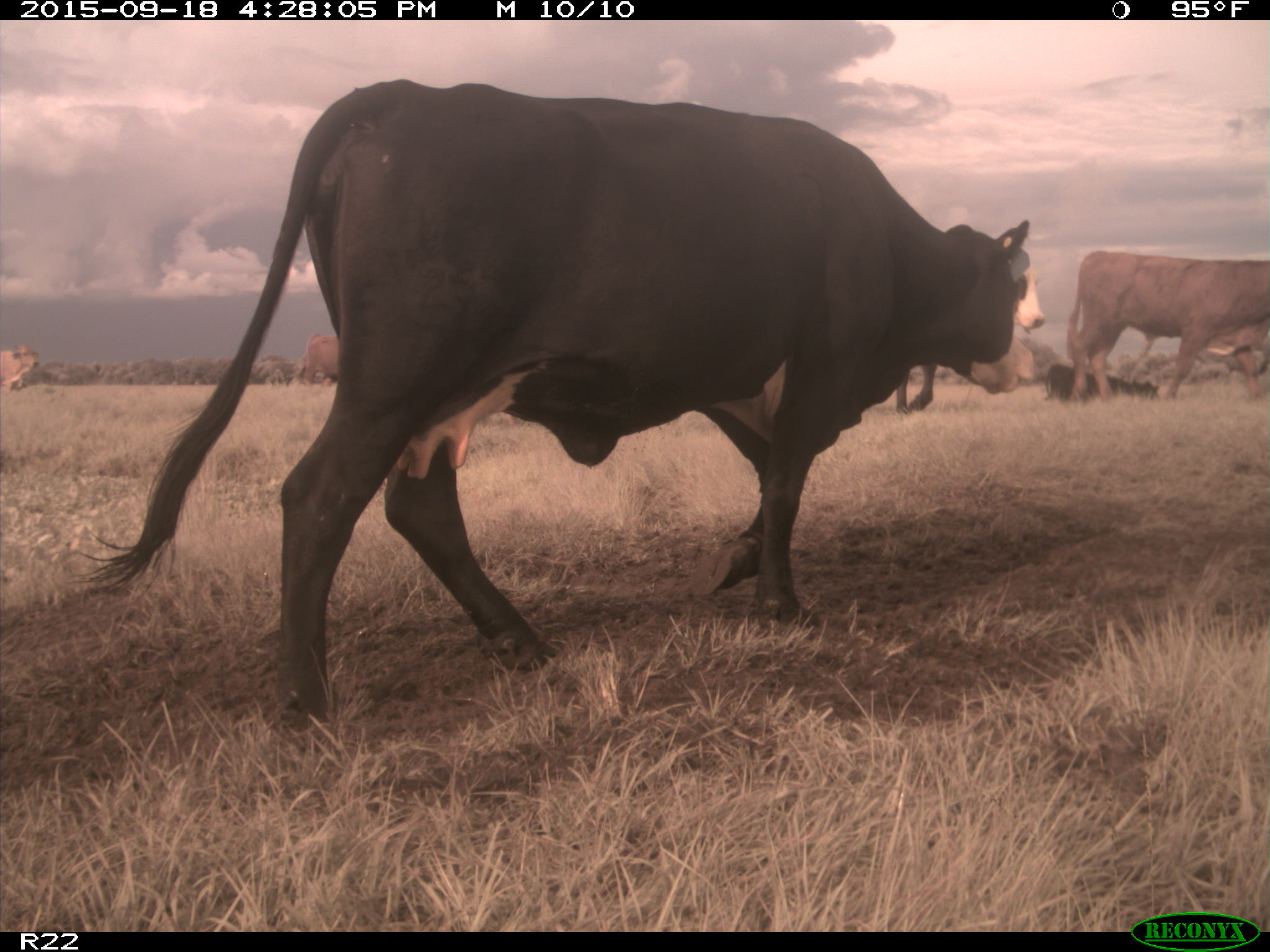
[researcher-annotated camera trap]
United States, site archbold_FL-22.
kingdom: Animalia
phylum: Chordata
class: Mammalia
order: Artiodactyla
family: Bovidae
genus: Bos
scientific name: Bos taurus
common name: domestic cow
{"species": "Bos taurus (domestic cow)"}